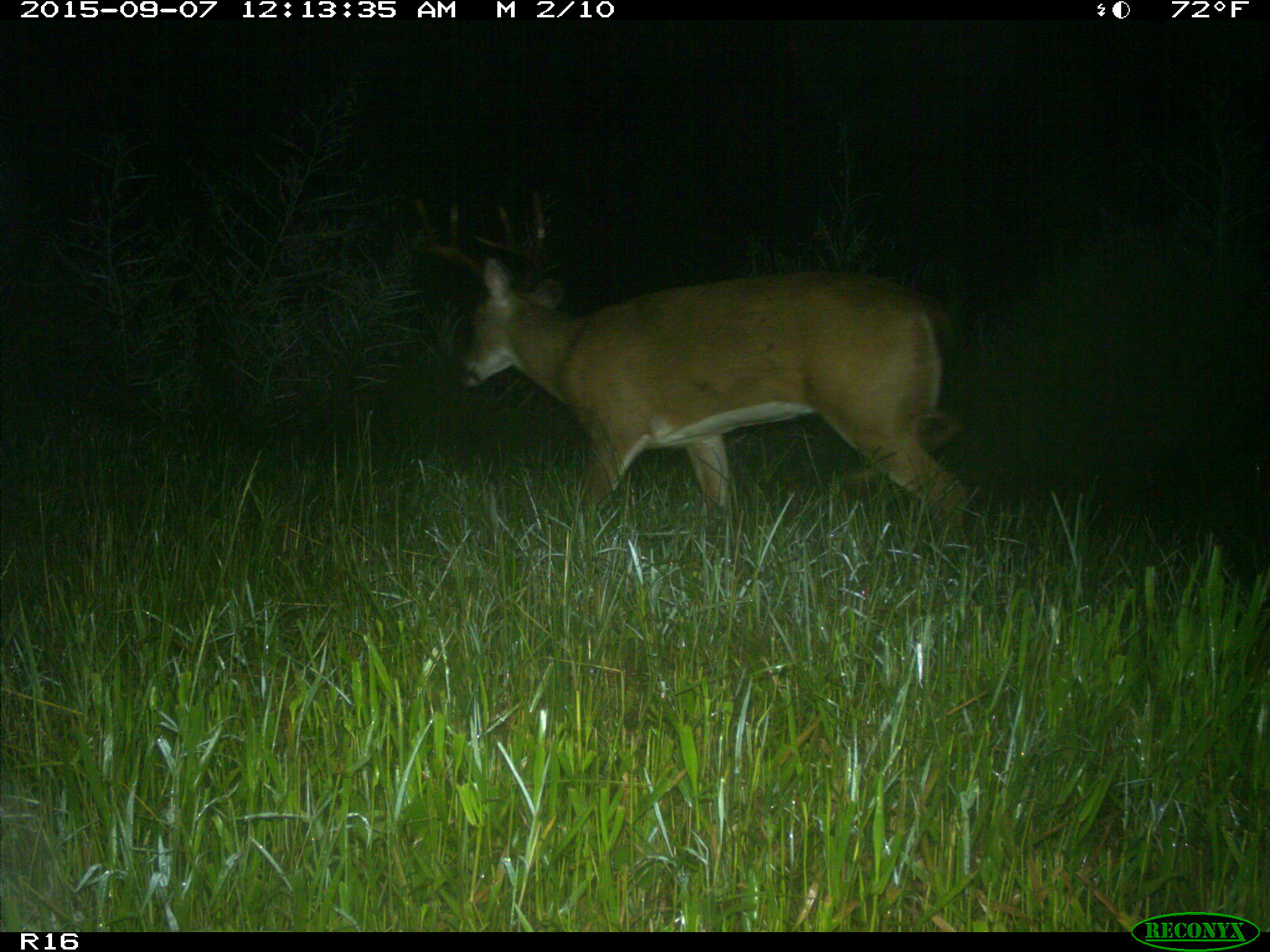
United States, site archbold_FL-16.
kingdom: Animalia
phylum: Chordata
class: Mammalia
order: Artiodactyla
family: Cervidae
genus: Odocoileus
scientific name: Odocoileus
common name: deer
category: unidentified deer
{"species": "unidentified deer (deer) (Odocoileus)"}